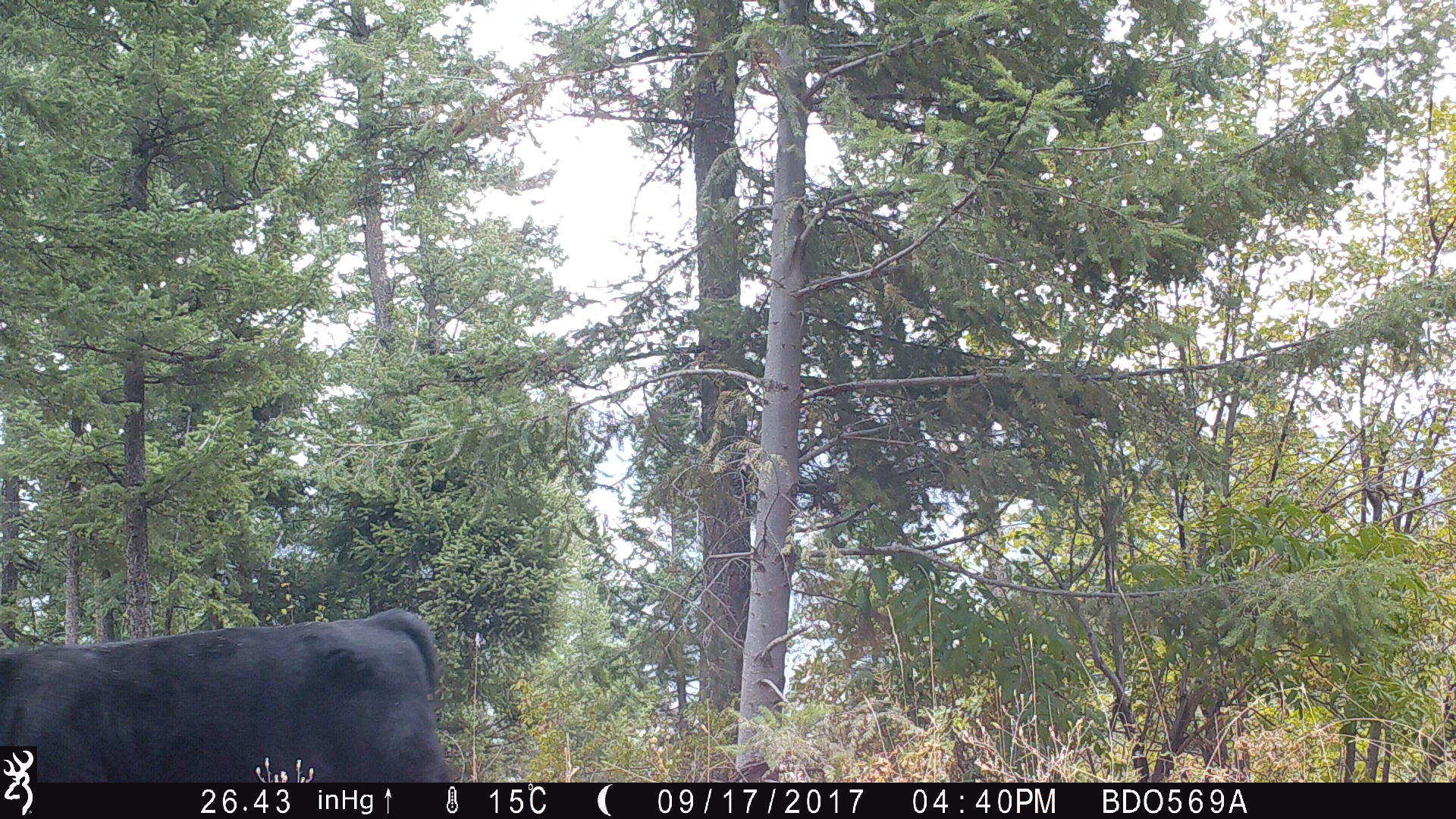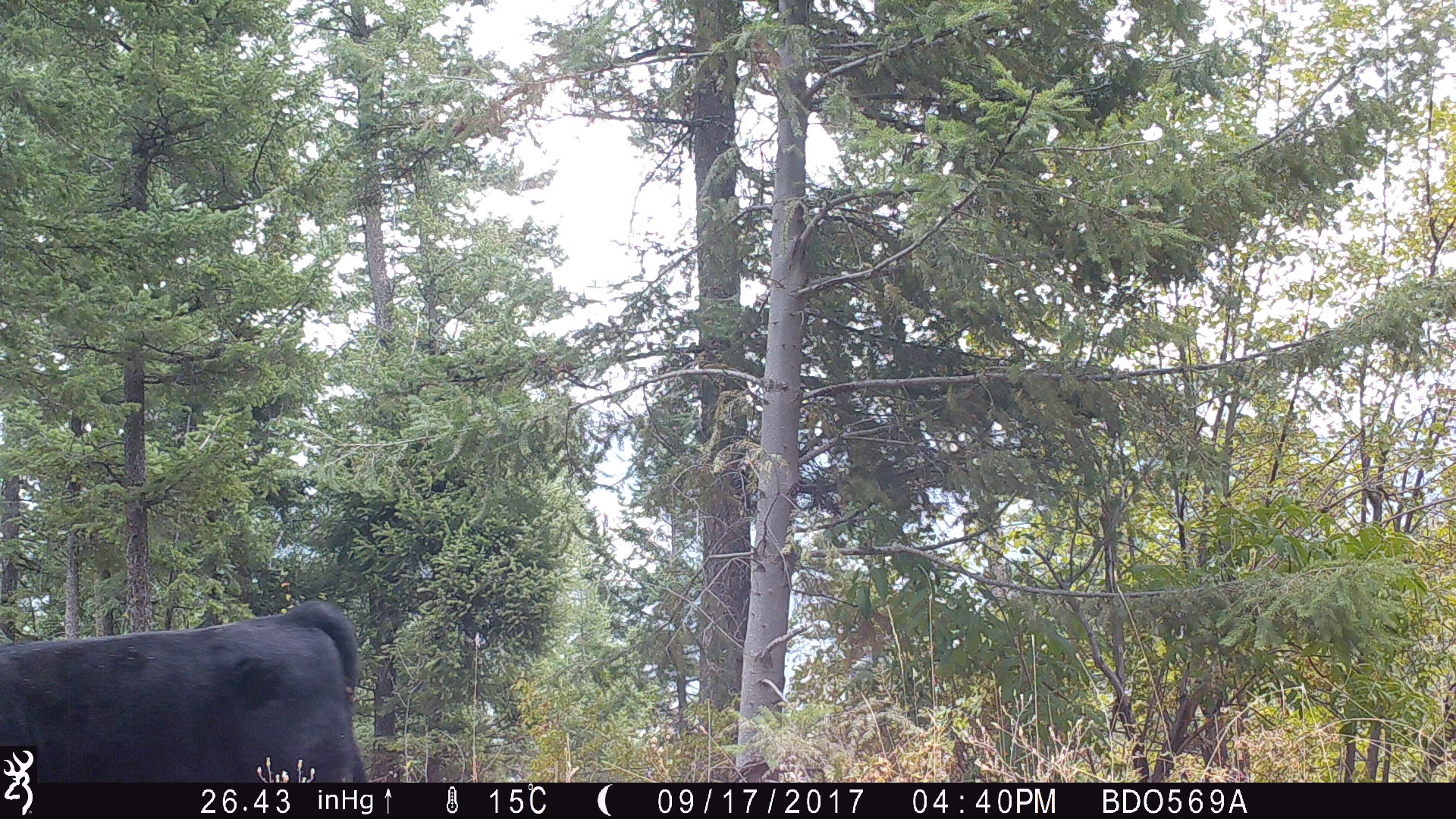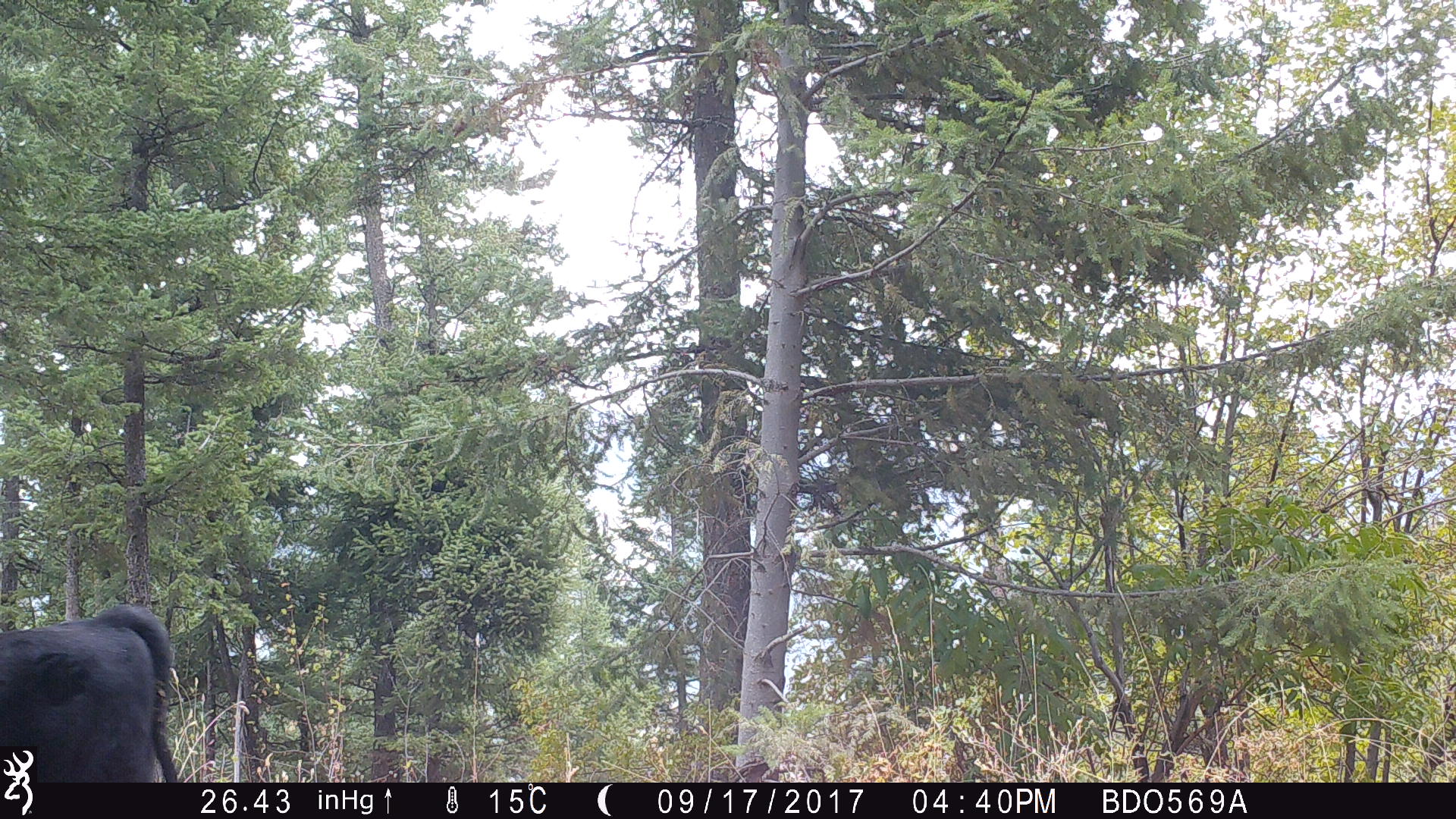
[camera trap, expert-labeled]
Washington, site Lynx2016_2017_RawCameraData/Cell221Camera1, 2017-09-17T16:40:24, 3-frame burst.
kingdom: Animalia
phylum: Chordata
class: Mammalia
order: Artiodactyla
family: Bovidae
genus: Bos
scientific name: Bos taurus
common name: domestic cattle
Domestic cattle (Bos taurus). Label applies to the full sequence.